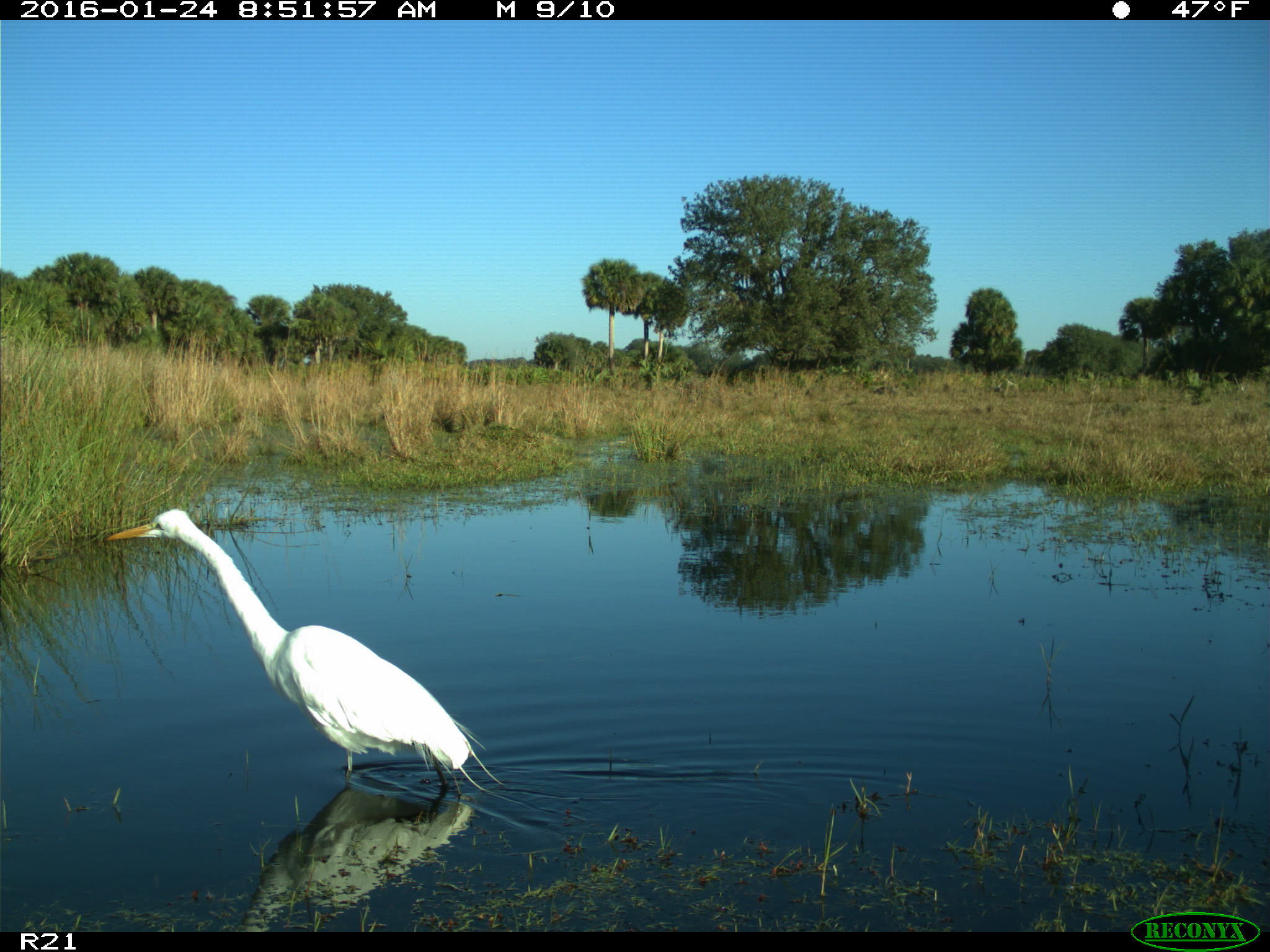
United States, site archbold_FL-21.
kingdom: Animalia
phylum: Chordata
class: Aves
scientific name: Aves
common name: birds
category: unidentified bird